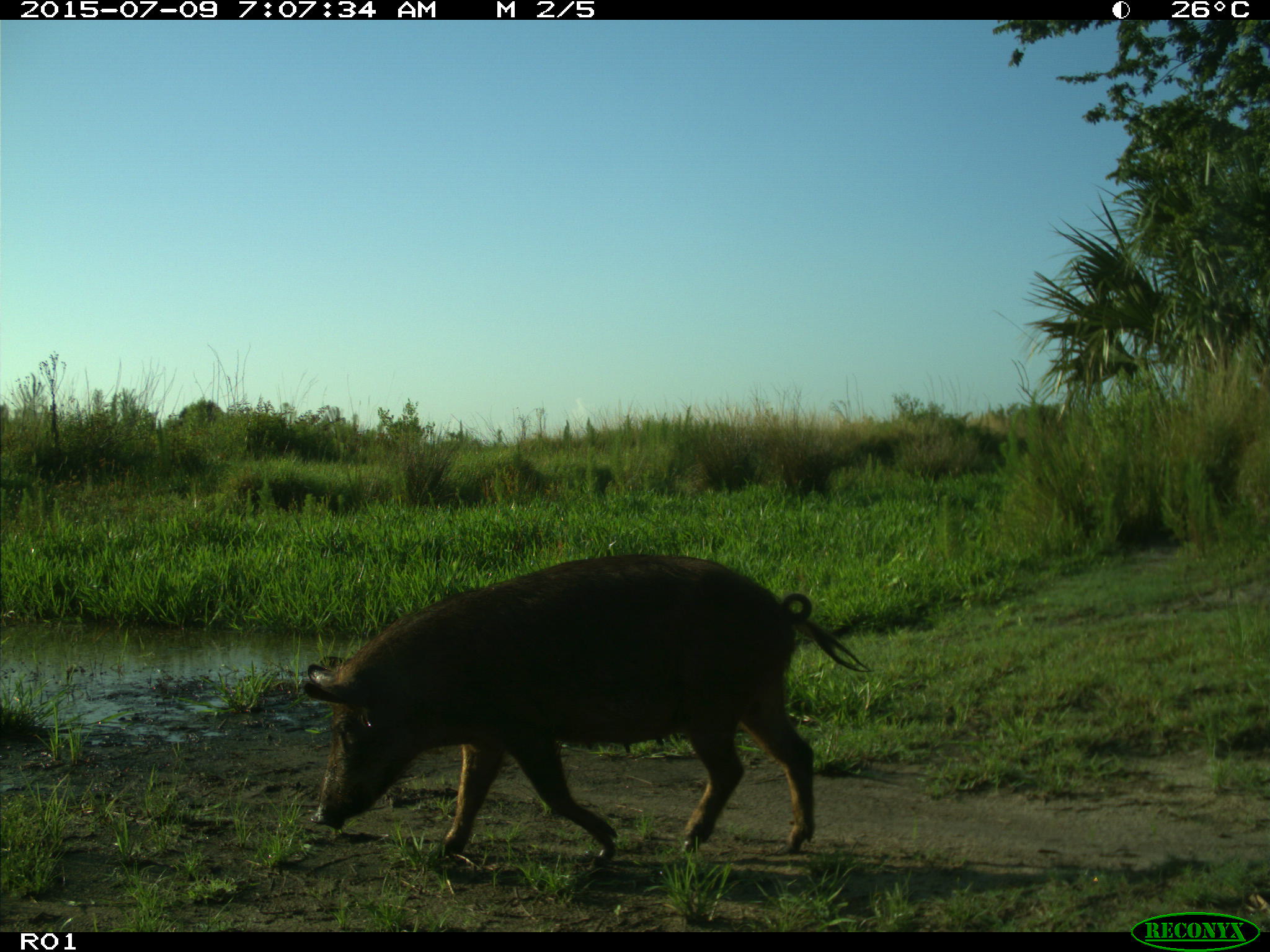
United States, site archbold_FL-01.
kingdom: Animalia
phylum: Chordata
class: Mammalia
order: Artiodactyla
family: Suidae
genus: Sus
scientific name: Sus scrofa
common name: wild boar